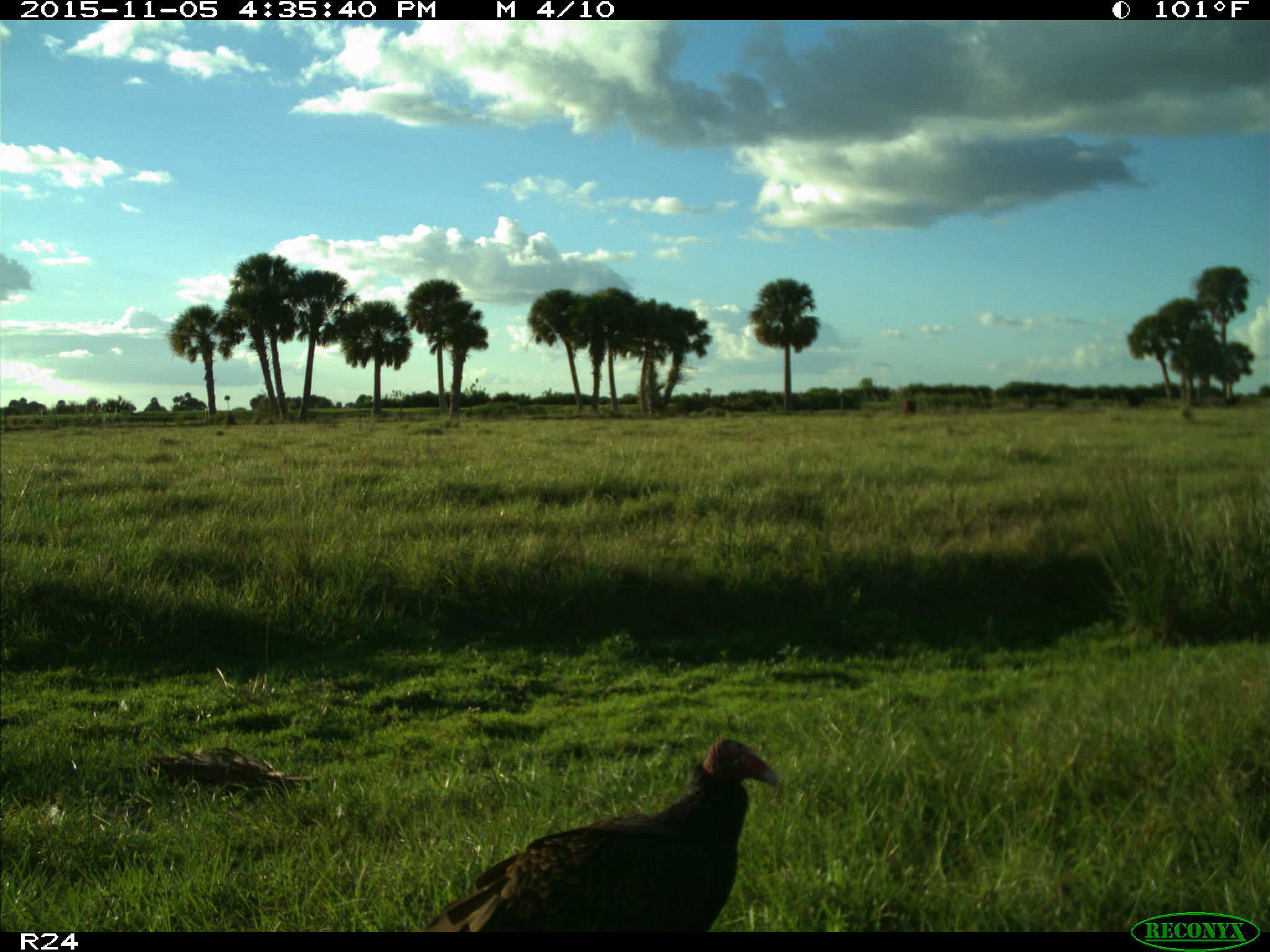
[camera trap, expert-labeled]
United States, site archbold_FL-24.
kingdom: Animalia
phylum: Chordata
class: Aves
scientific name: Aves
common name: birds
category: unidentified bird